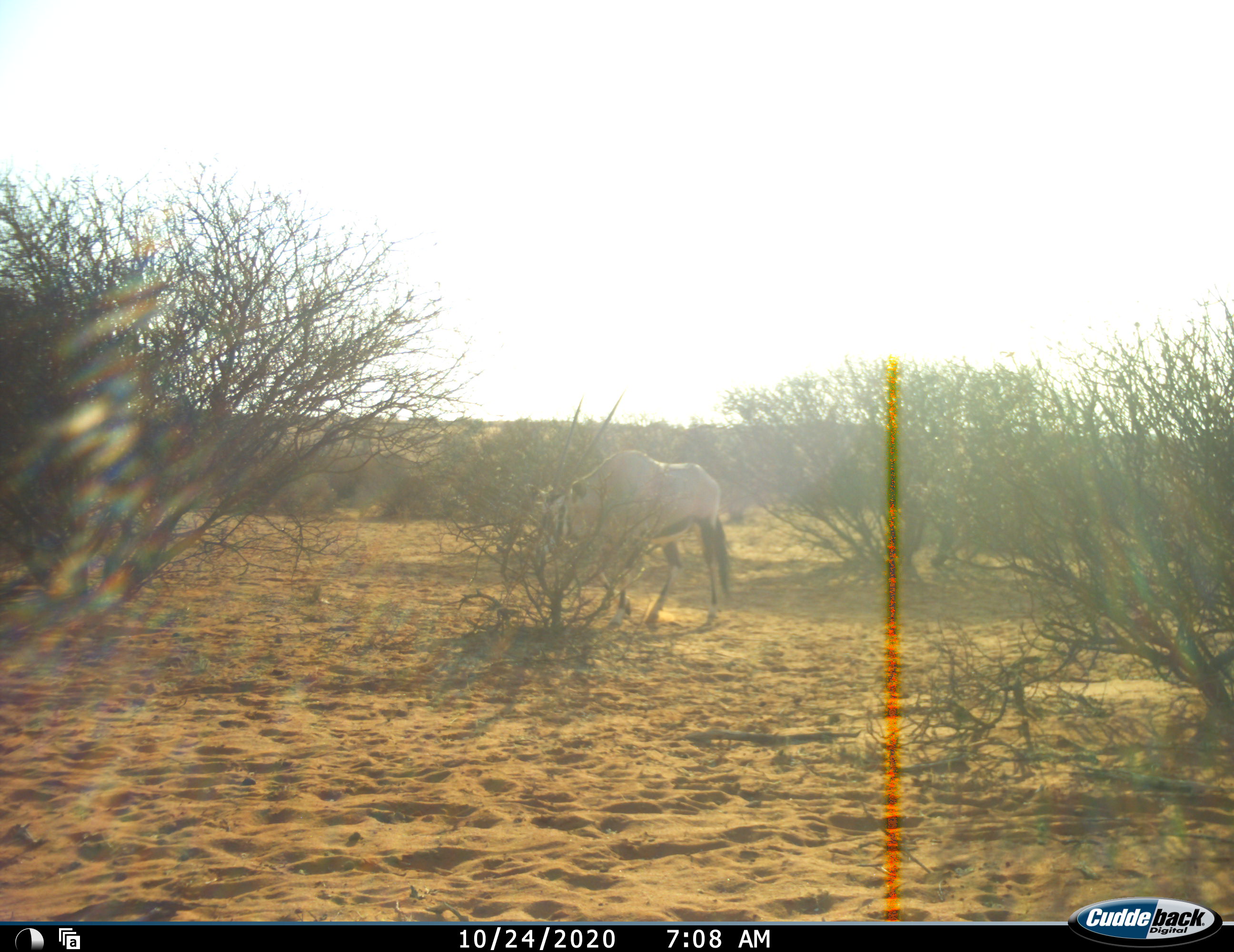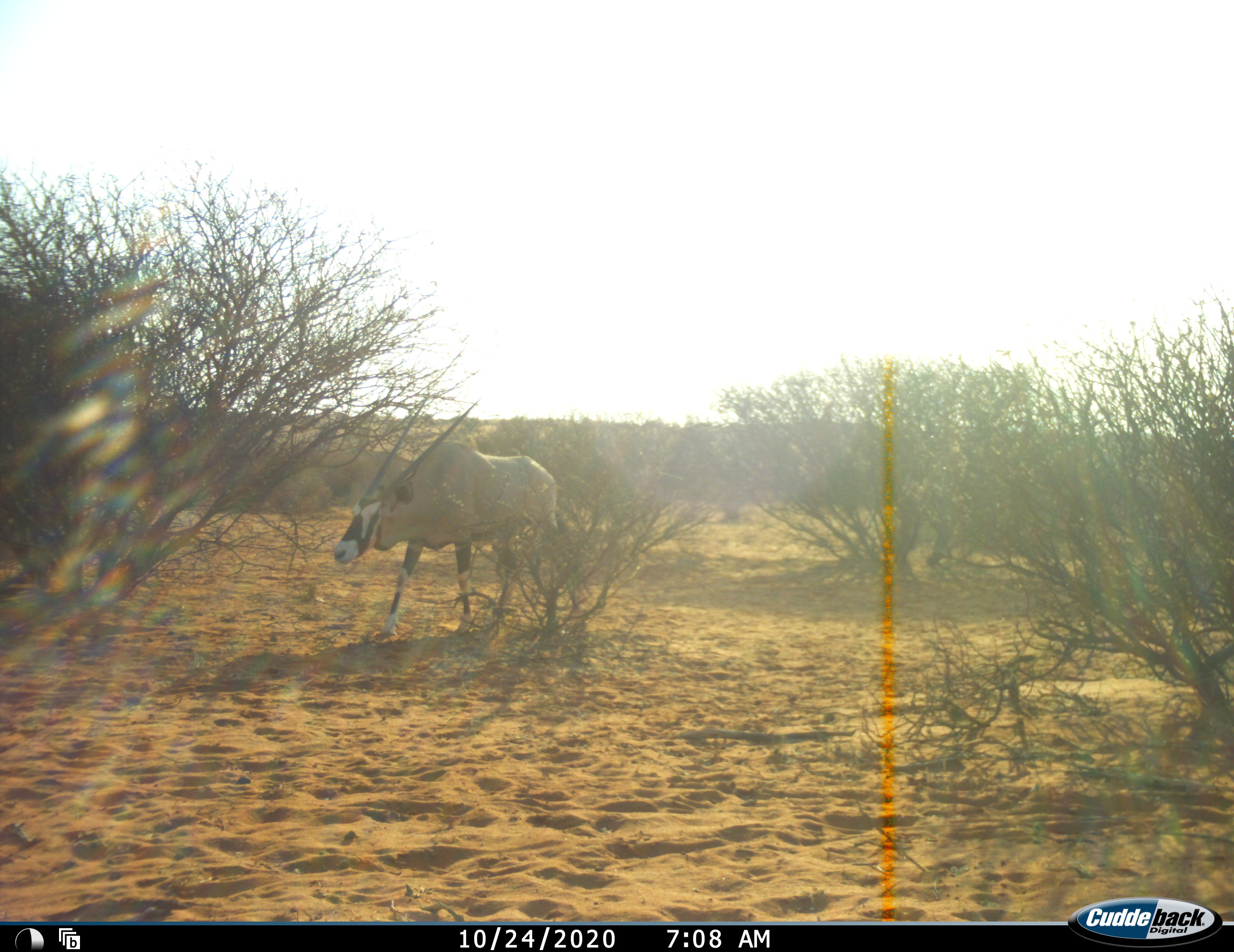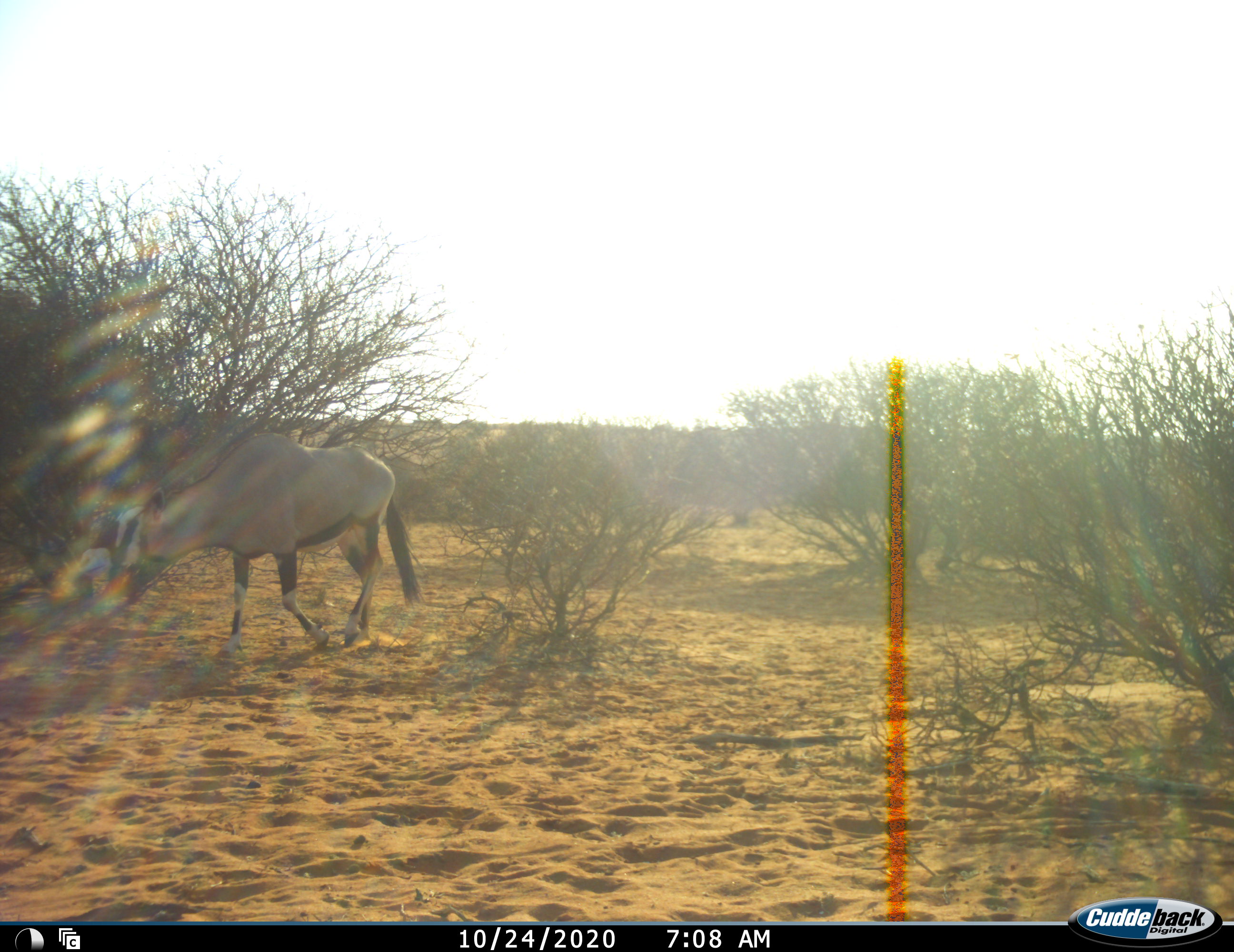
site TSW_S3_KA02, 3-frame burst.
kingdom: Animalia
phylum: Chordata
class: Mammalia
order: Artiodactyla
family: Bovidae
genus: Oryx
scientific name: Oryx gazella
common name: gemsbok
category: oryx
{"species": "oryx (gemsbok) (Oryx gazella)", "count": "1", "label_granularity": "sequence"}